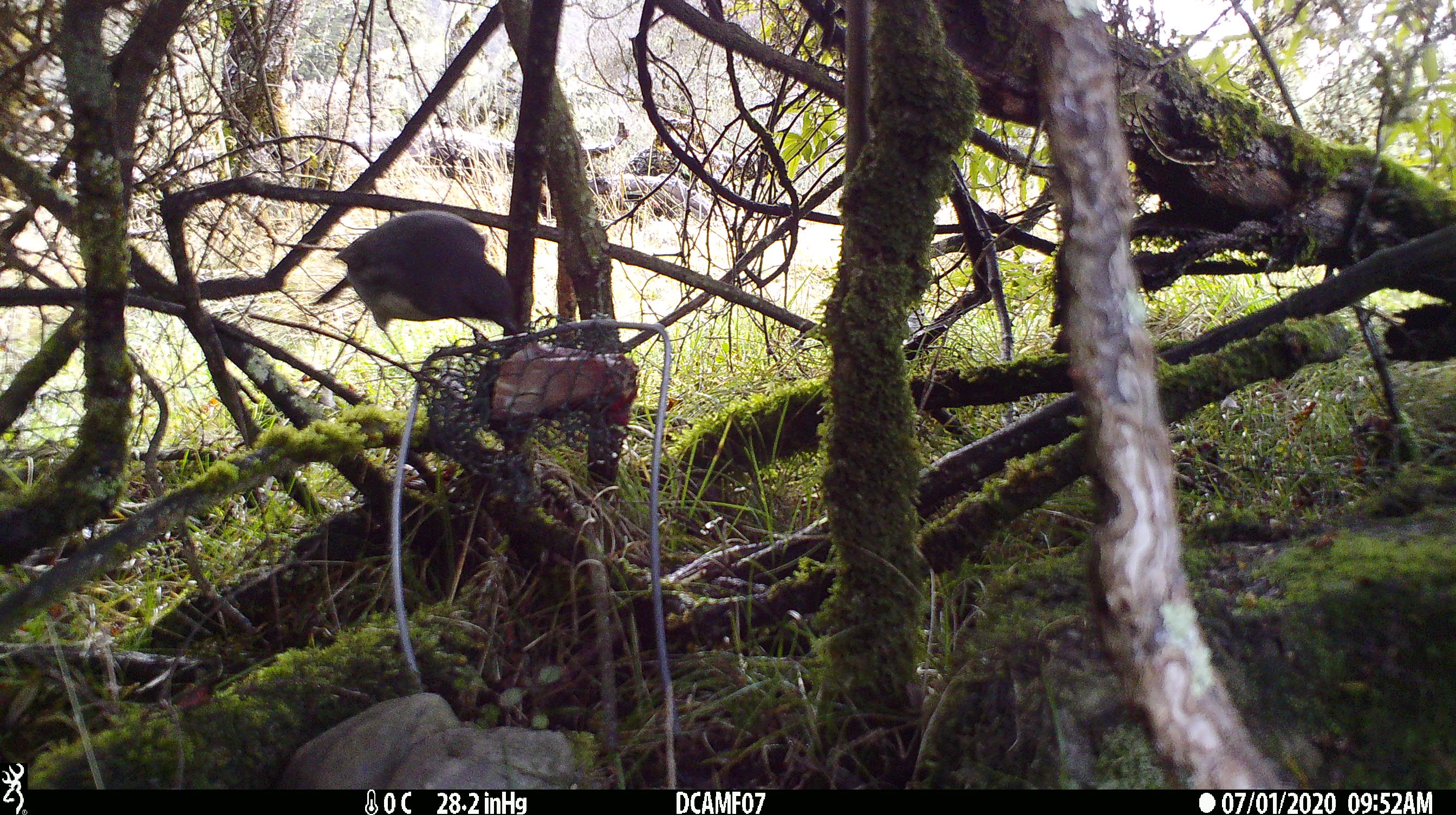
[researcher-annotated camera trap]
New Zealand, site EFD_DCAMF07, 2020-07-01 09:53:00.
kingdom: Animalia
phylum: Chordata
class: Aves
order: Passeriformes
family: Petroicidae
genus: Petroica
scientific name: Petroica australis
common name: new zealand robin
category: robin